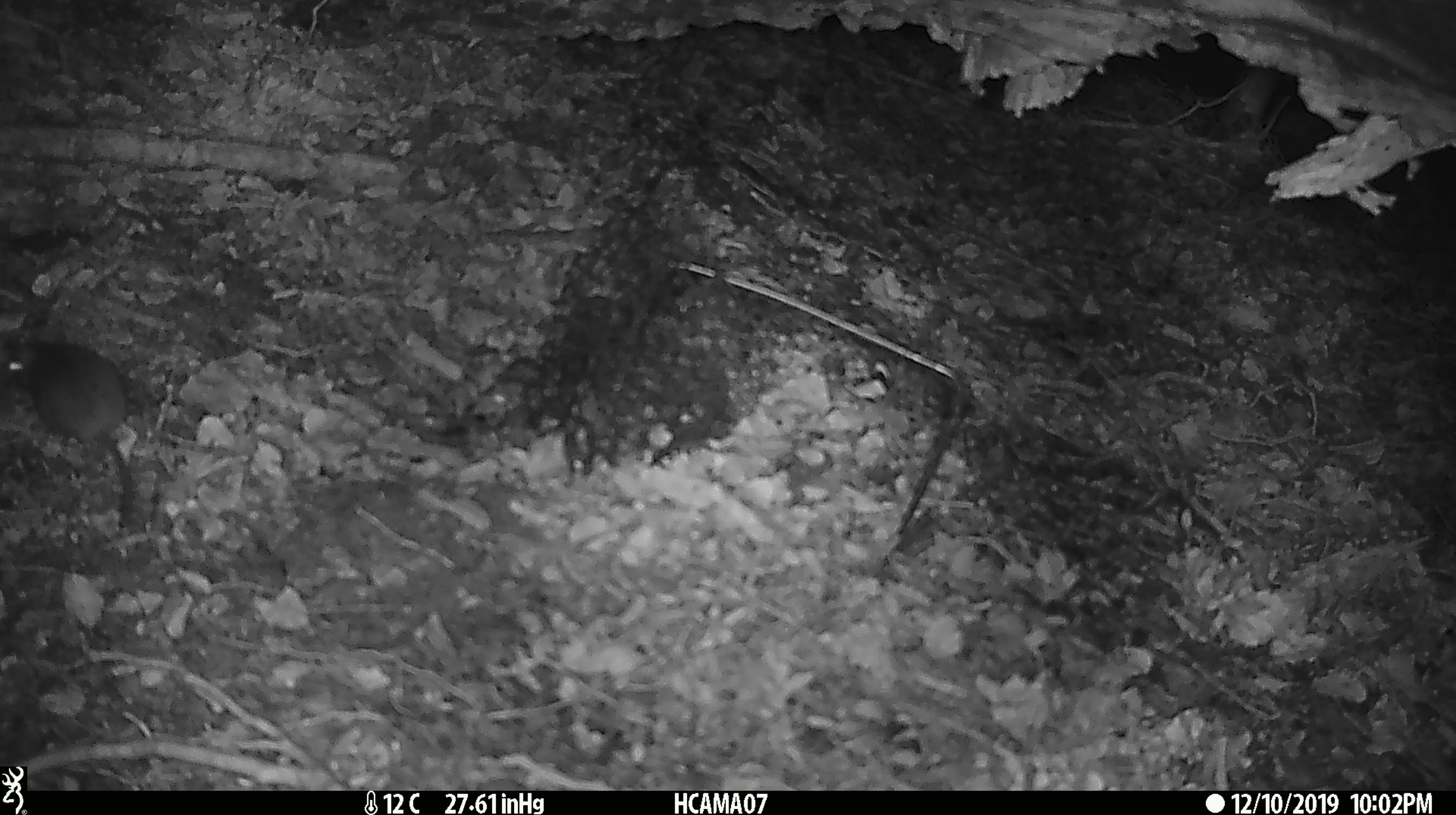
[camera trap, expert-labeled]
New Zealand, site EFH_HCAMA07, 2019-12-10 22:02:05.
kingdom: Animalia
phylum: Chordata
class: Mammalia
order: Rodentia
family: Muridae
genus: Mus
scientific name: Mus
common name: mouse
Mouse (Mus).